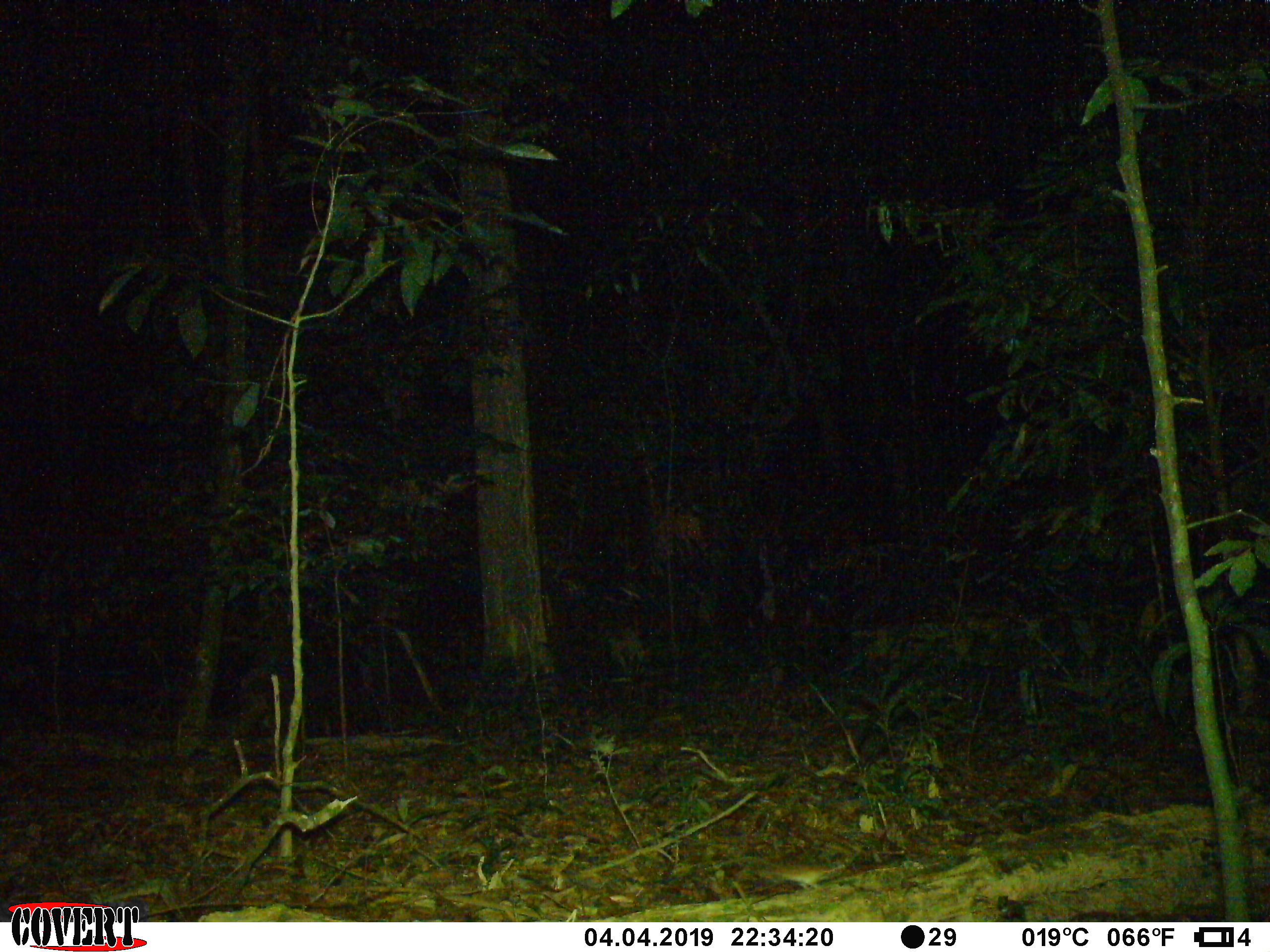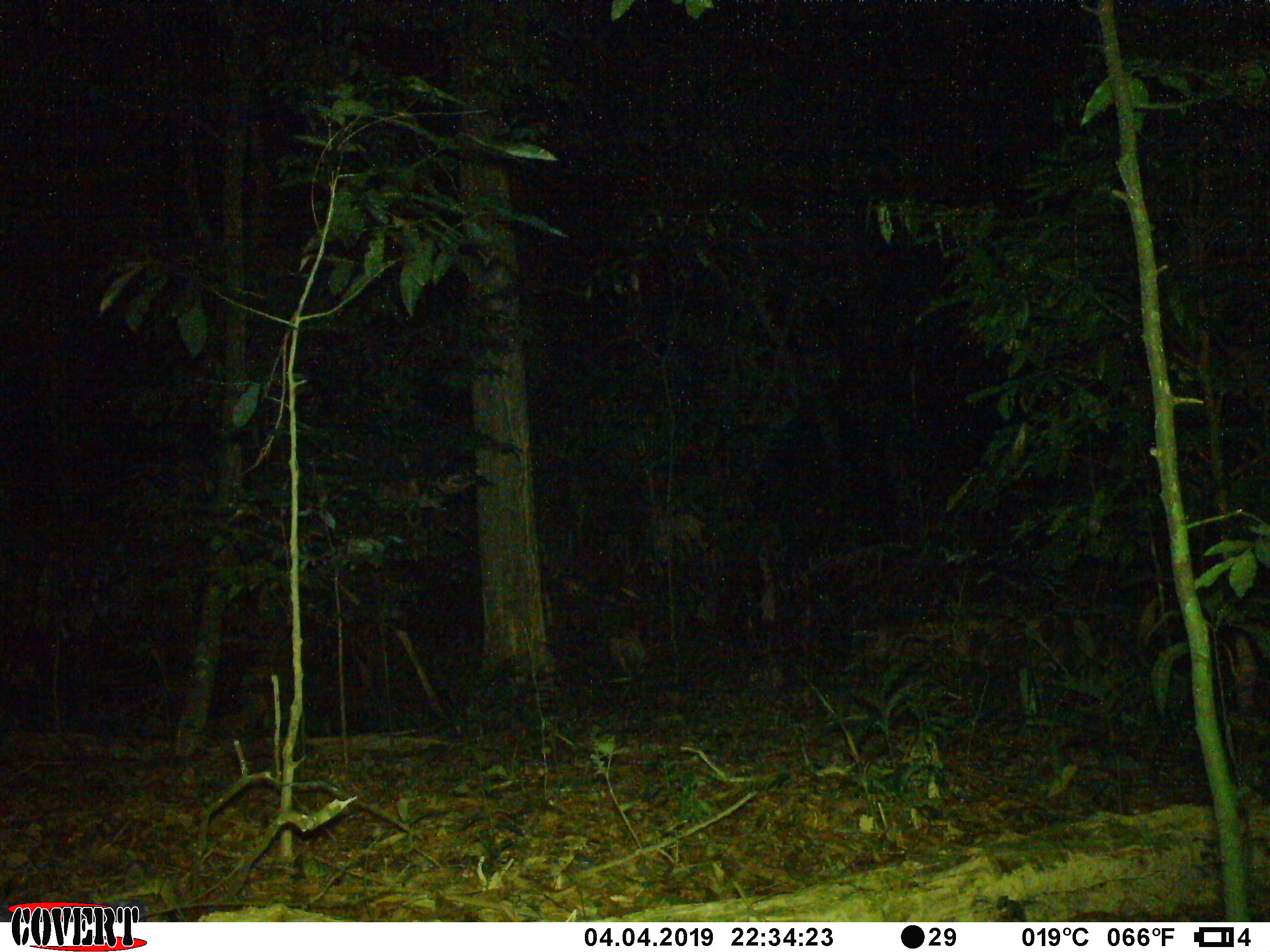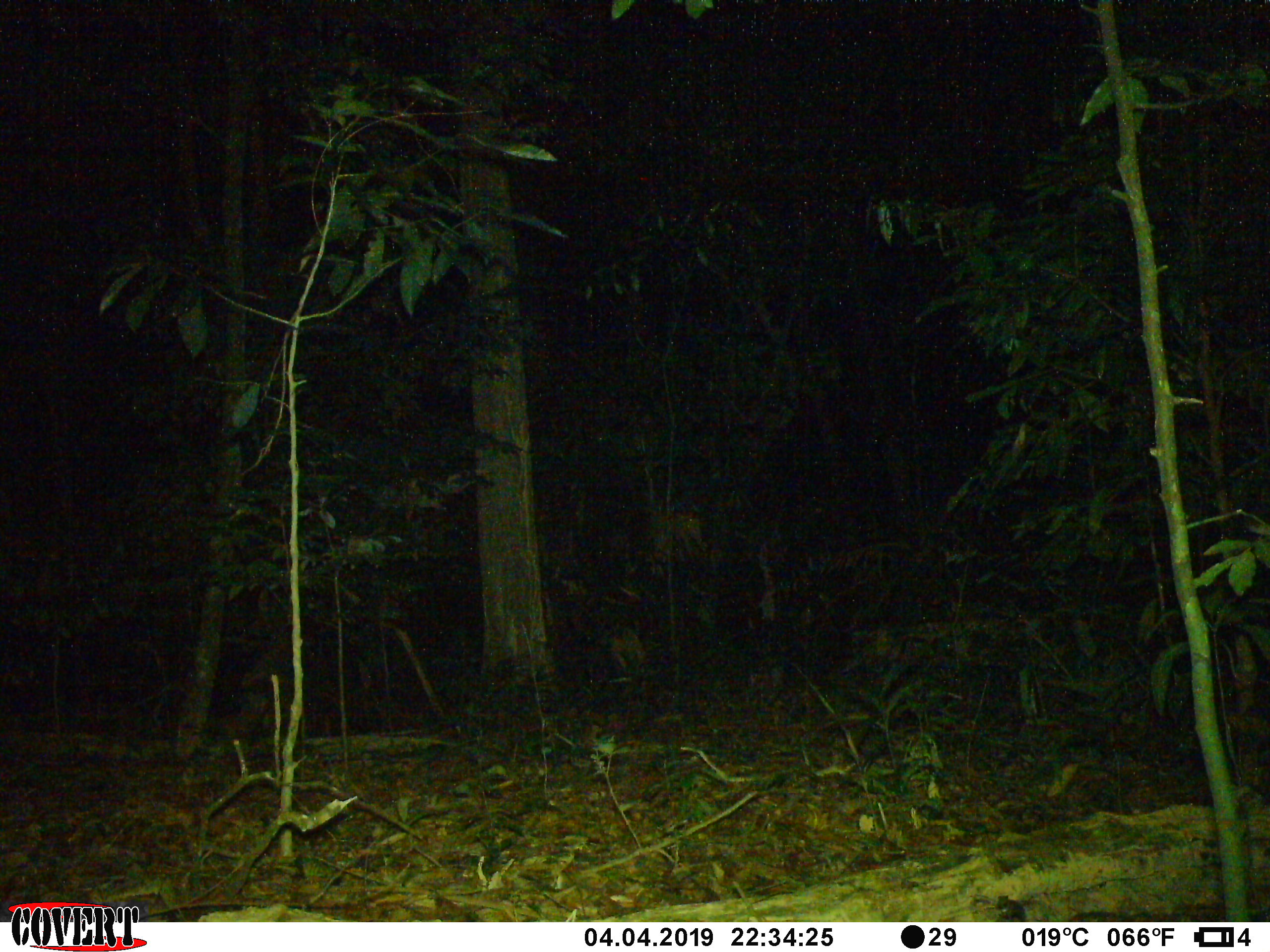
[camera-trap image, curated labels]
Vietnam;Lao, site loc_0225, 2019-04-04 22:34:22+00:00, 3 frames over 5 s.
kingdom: Animalia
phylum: Chordata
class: Mammalia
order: Rodentia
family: Muridae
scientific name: Muridae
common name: old-world mice and rats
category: unidentified murid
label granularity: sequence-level